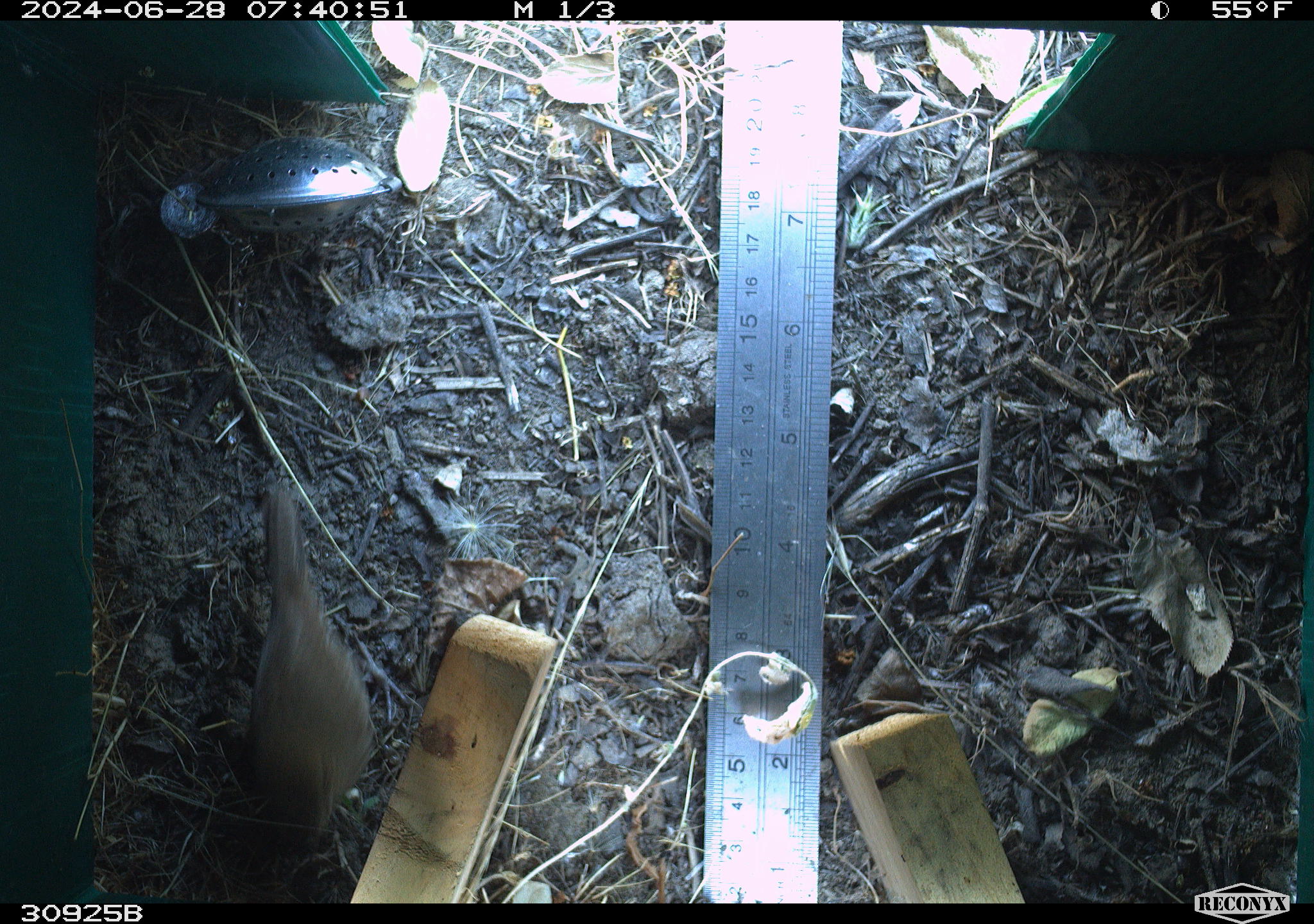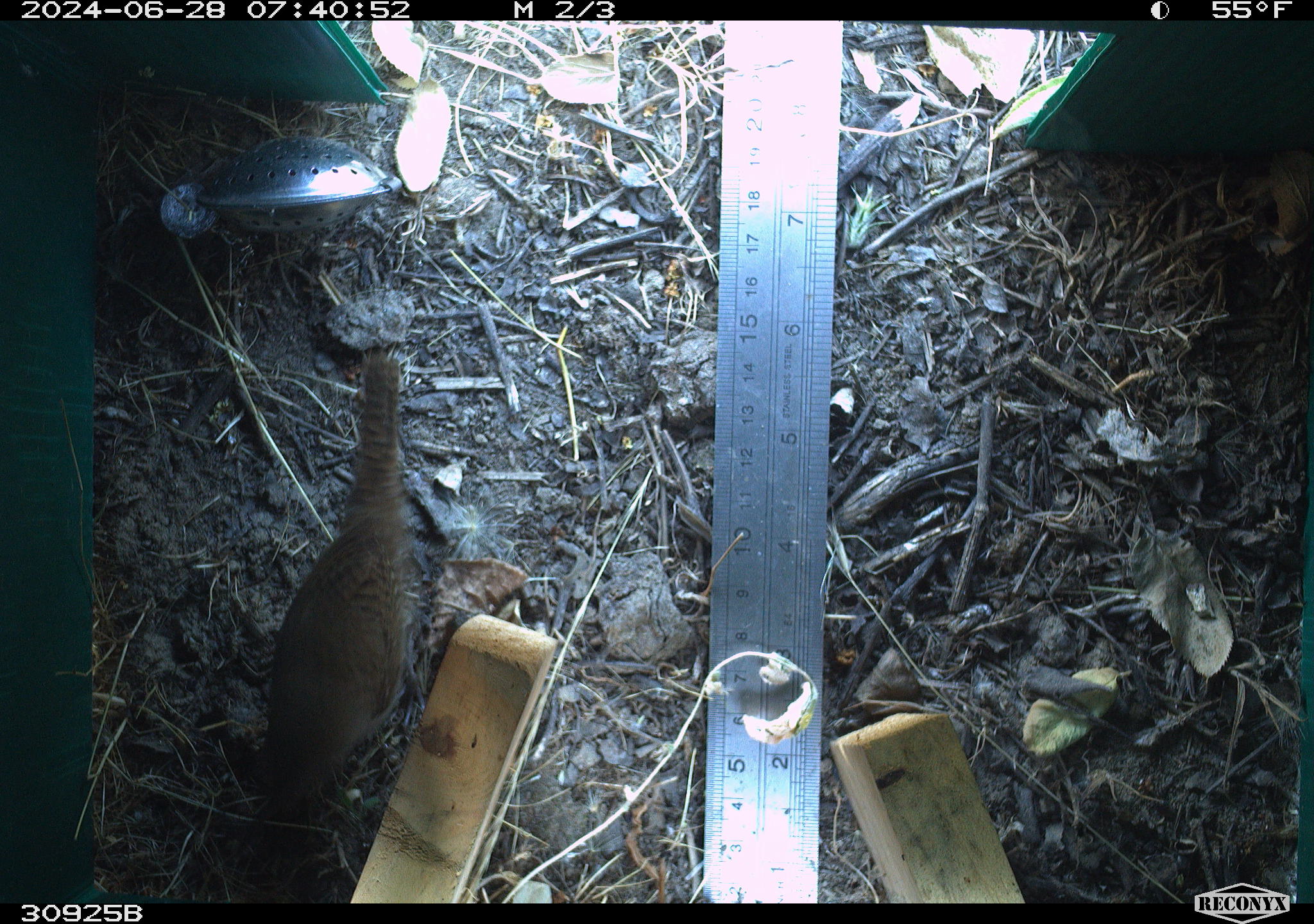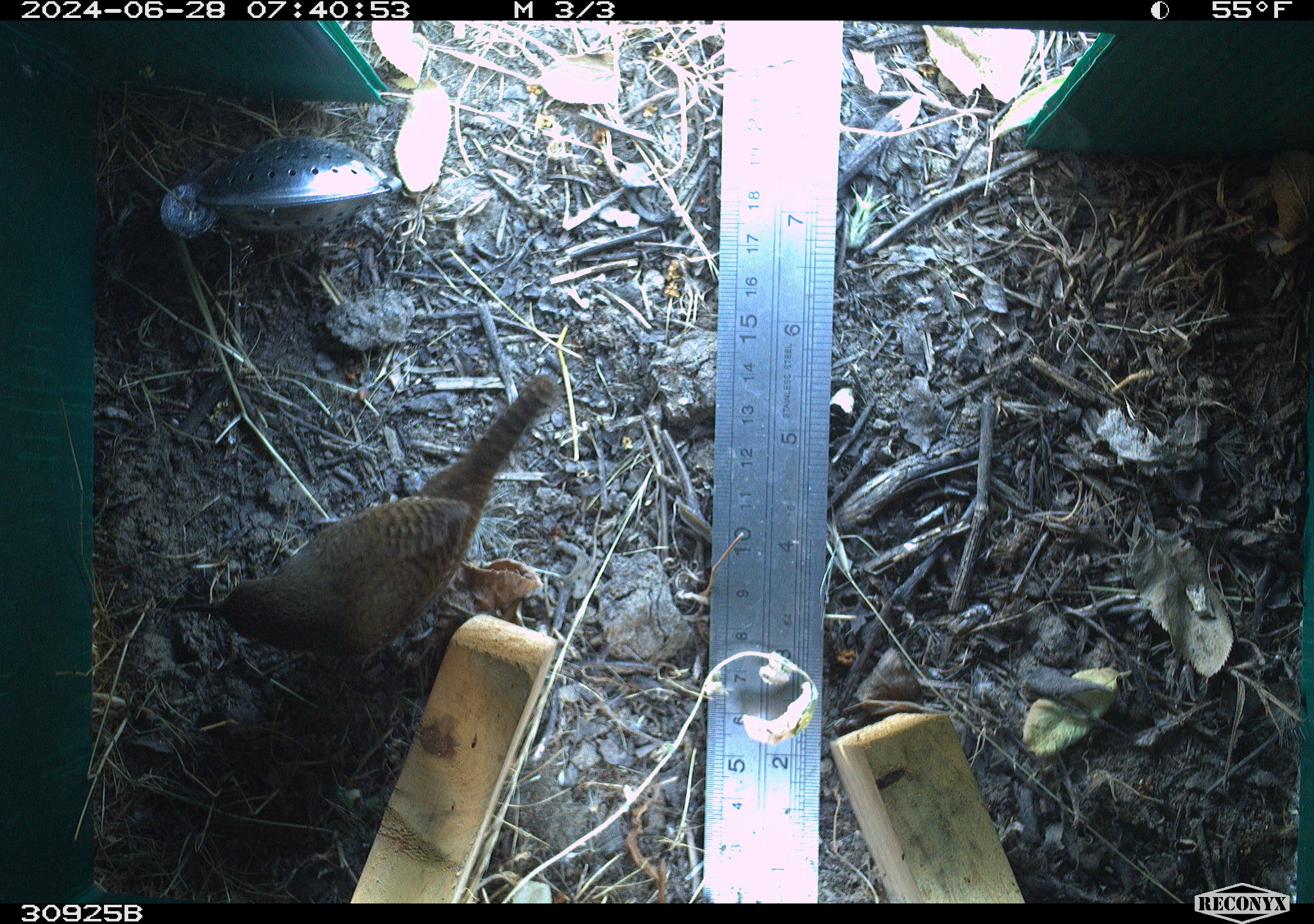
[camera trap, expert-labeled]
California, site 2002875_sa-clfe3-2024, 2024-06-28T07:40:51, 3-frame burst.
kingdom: Animalia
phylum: Chordata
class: Aves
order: Passeriformes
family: Troglodytidae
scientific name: Troglodytidae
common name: wren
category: troglodytidae family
Troglodytidae family (wren) (Troglodytidae).